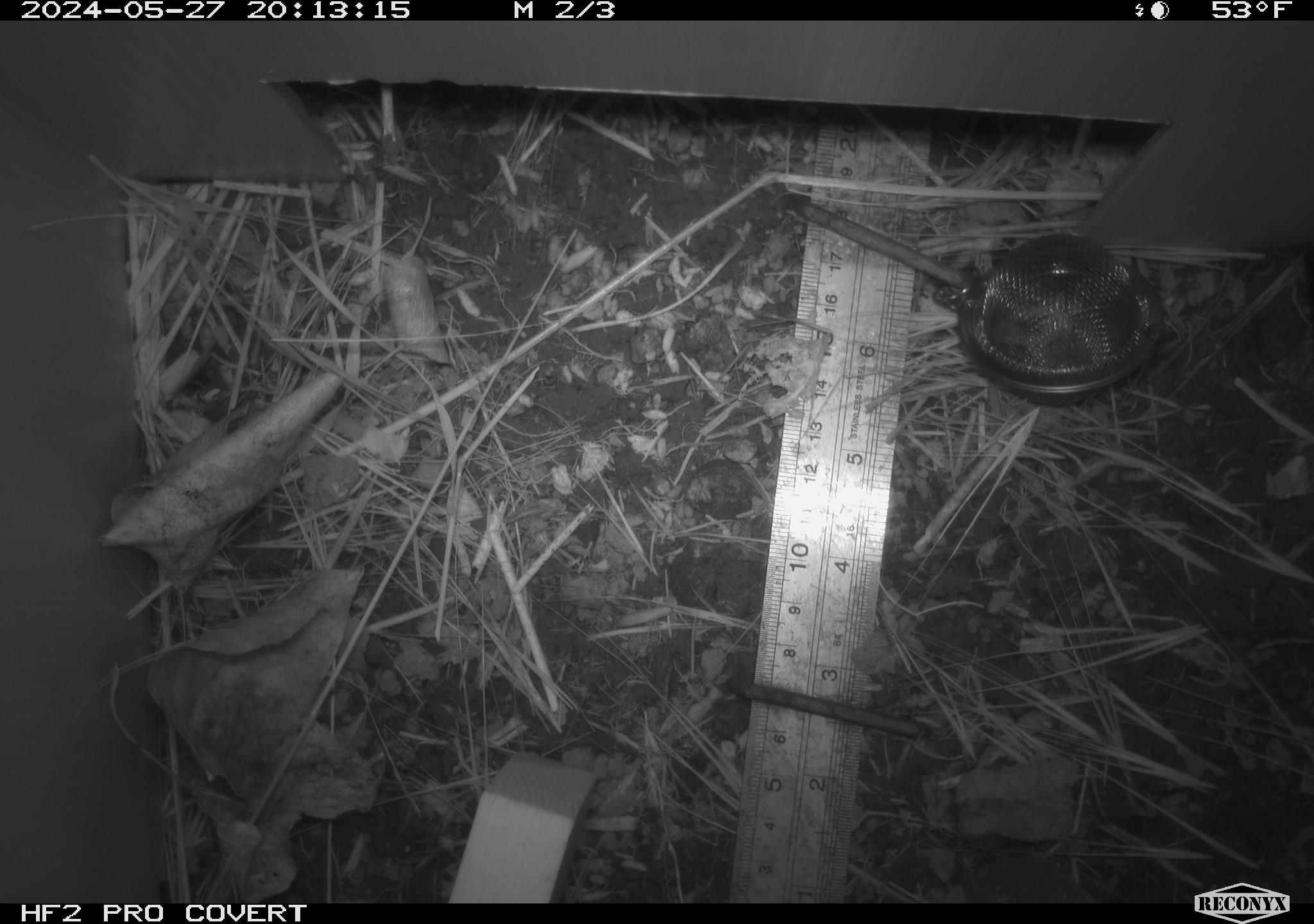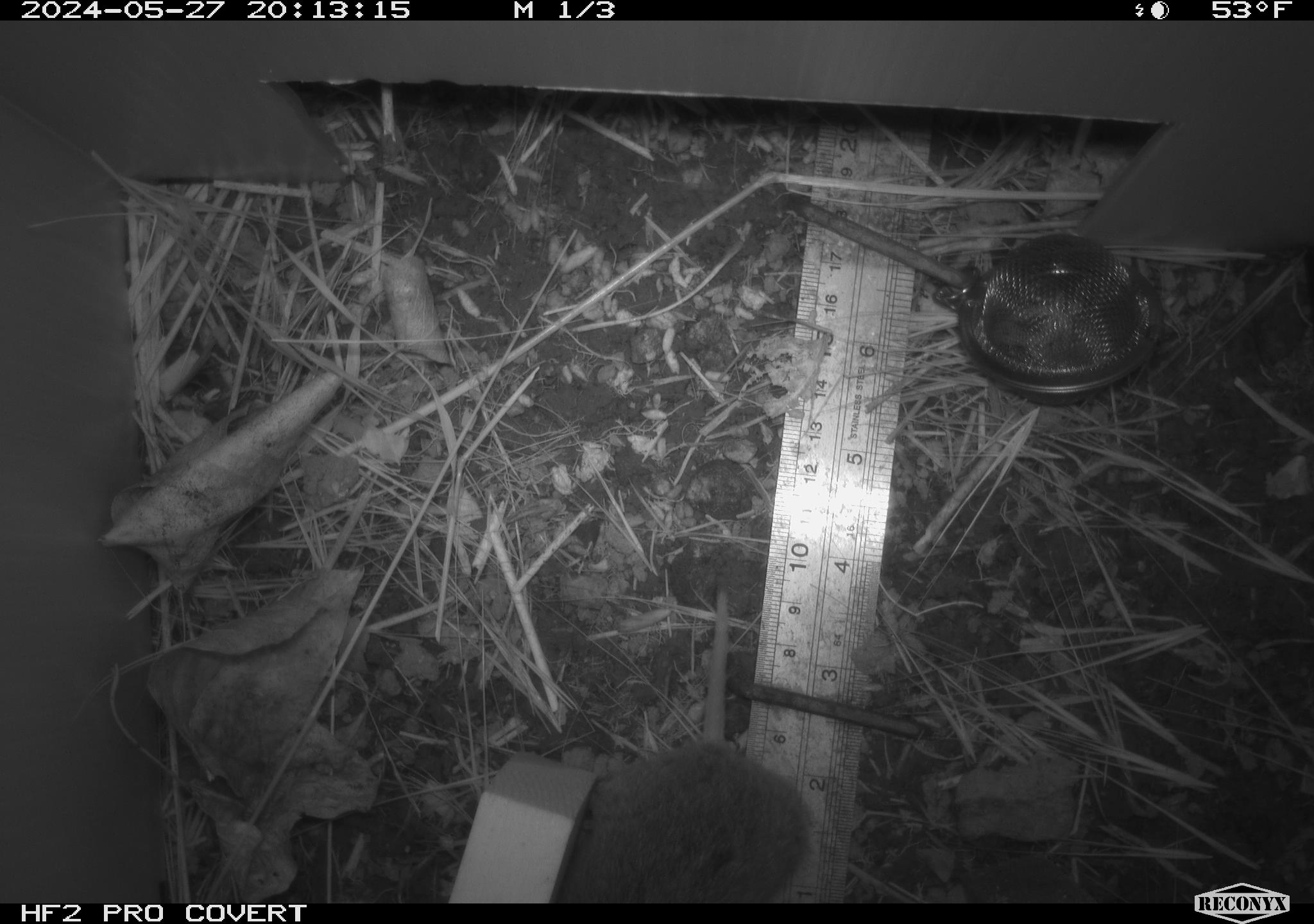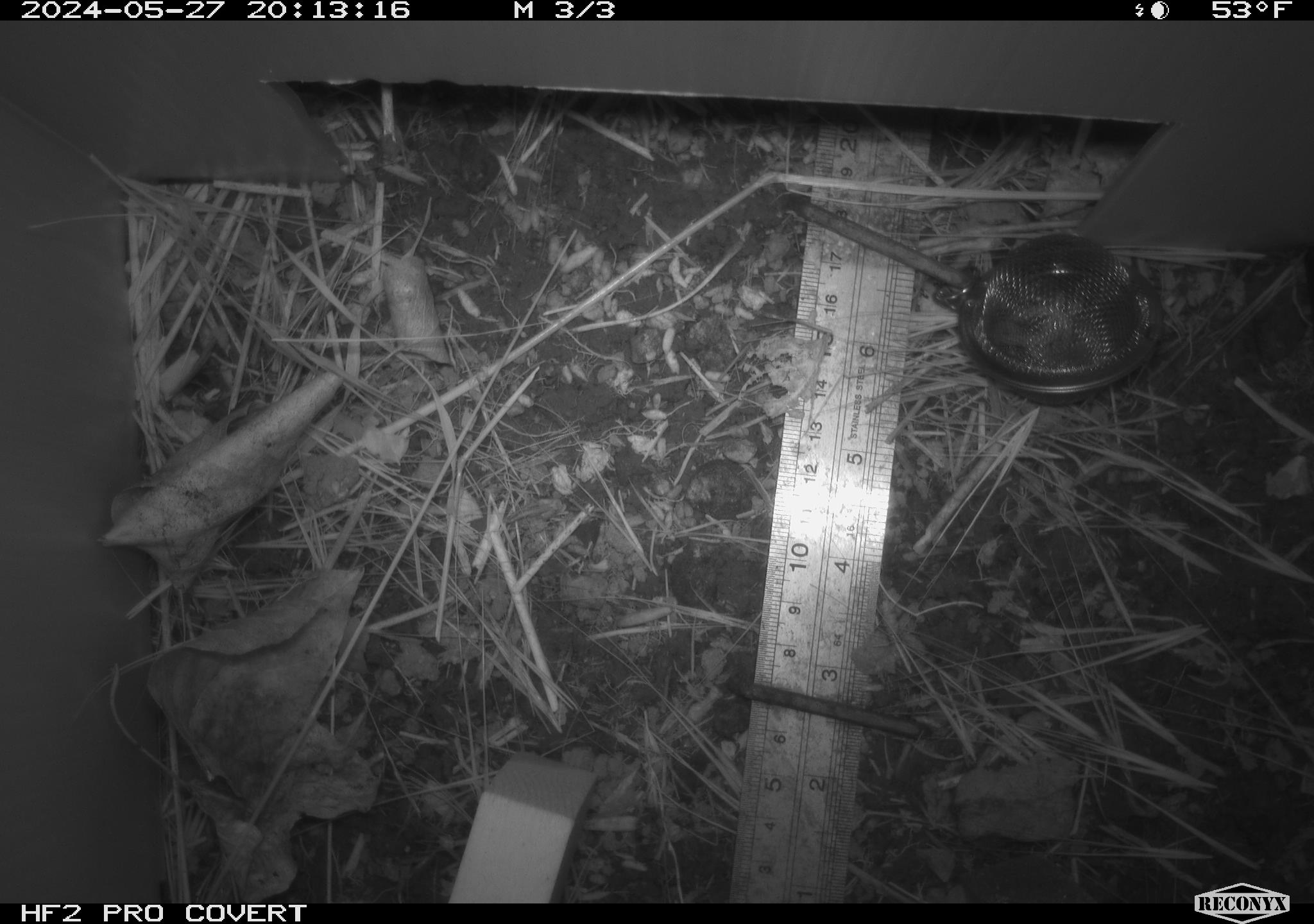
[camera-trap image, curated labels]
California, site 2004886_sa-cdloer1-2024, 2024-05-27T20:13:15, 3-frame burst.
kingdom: Animalia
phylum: Chordata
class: Mammalia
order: Rodentia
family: Cricetidae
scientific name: Arvicolinae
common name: voles, lemmings, and muskrats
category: arvicolinae subfamily